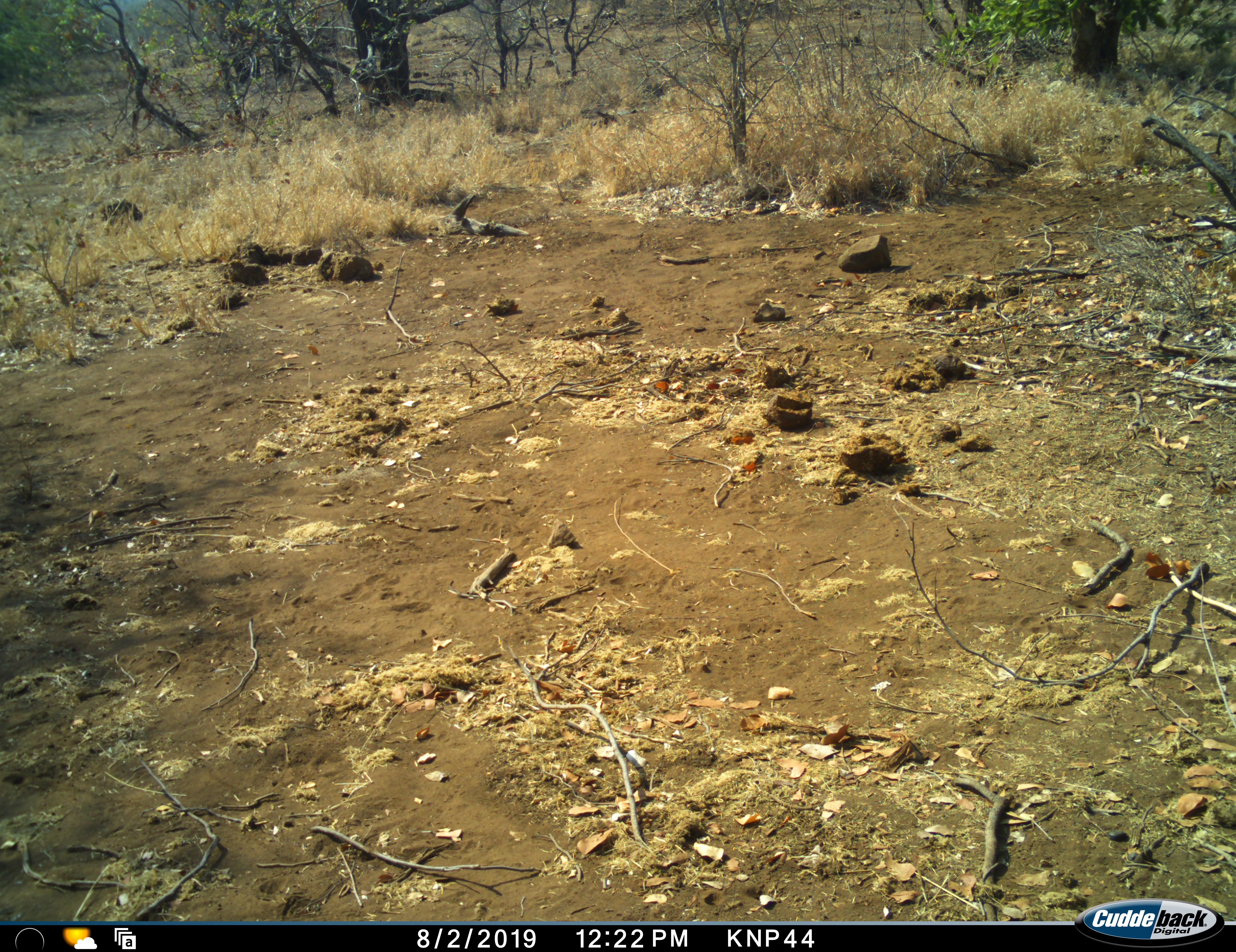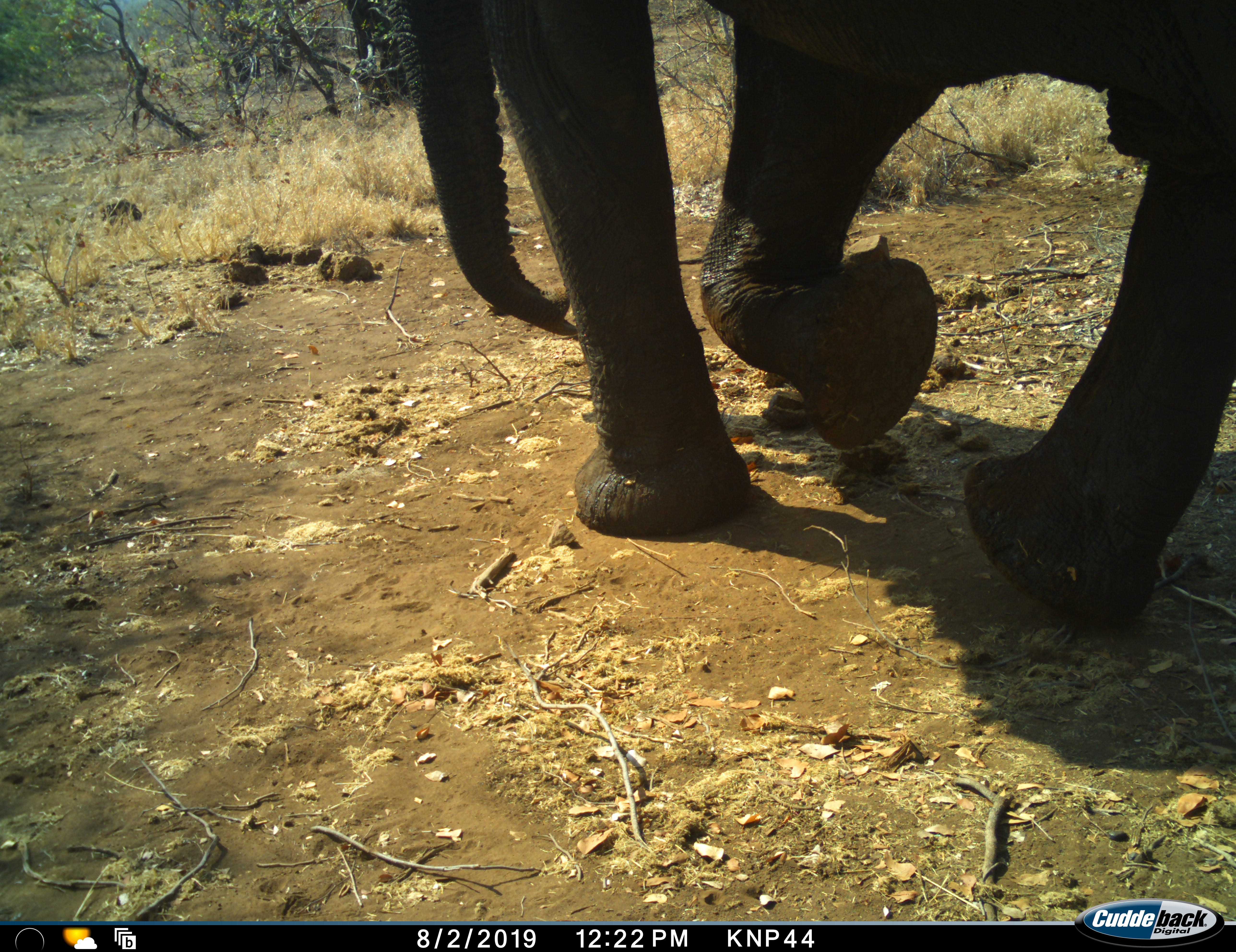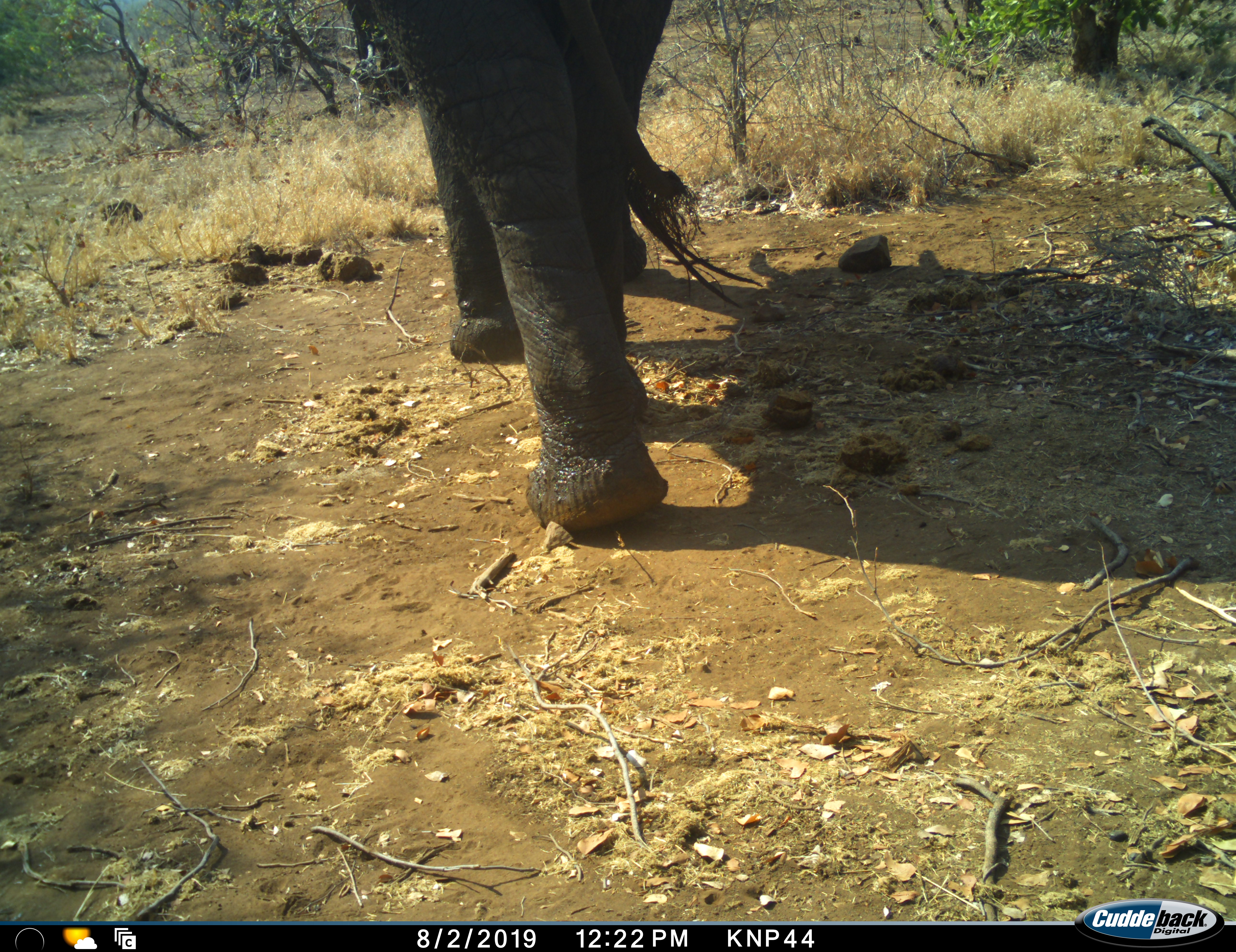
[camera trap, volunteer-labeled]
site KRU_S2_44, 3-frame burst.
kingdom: Animalia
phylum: Chordata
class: Mammalia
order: Proboscidea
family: Elephantidae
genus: Loxodonta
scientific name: Loxodonta africana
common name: african bush elephant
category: elephant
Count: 1.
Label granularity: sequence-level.